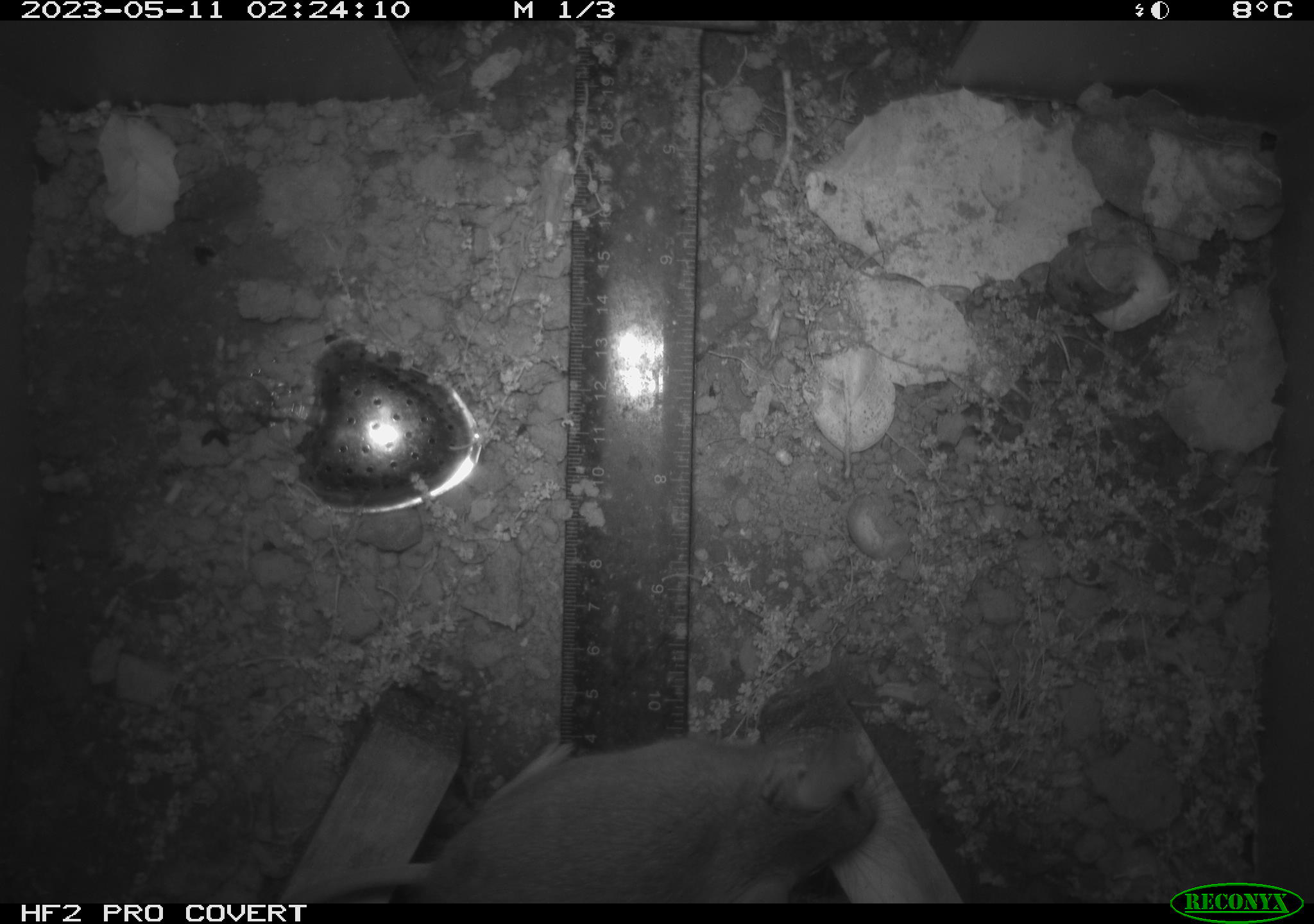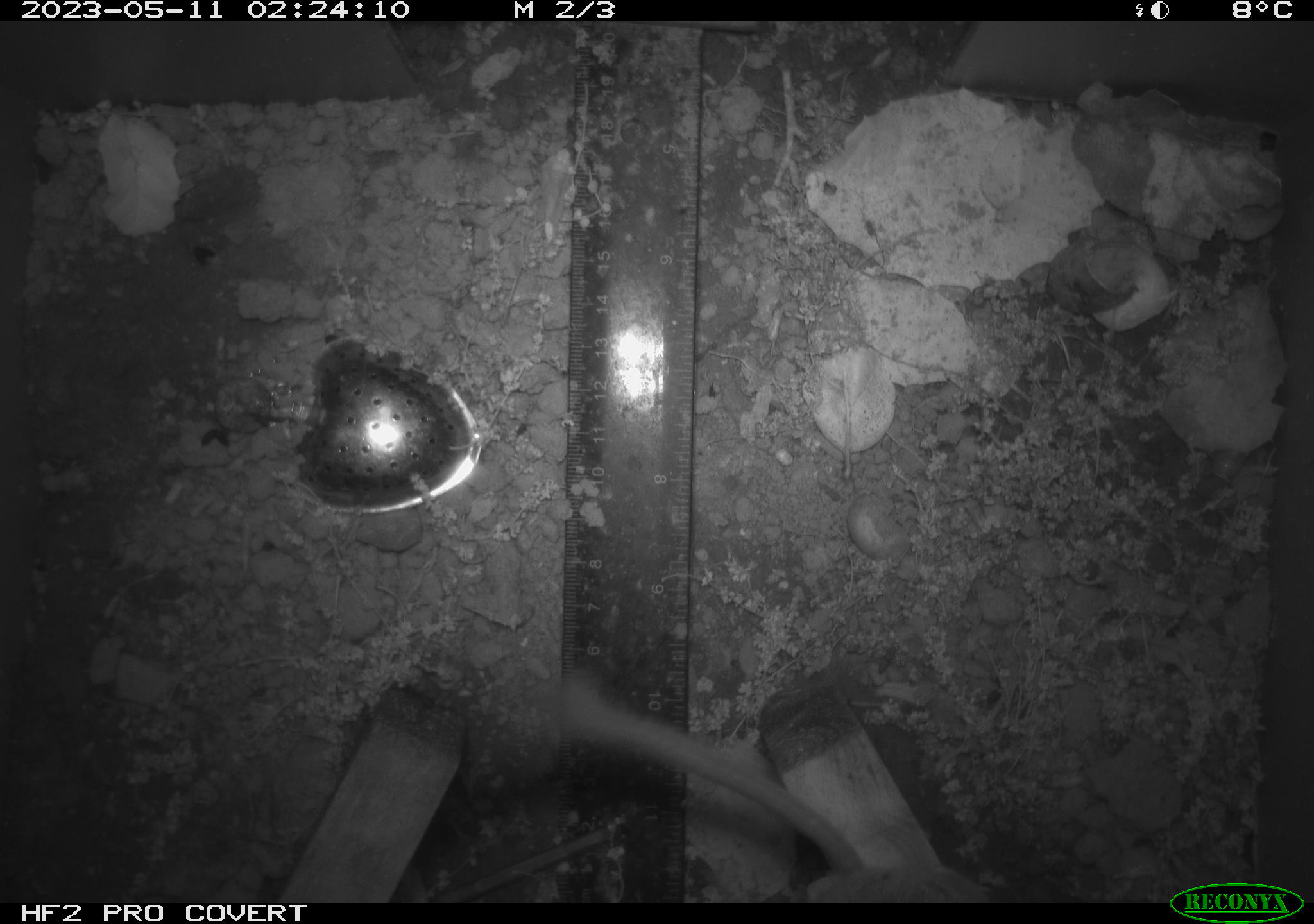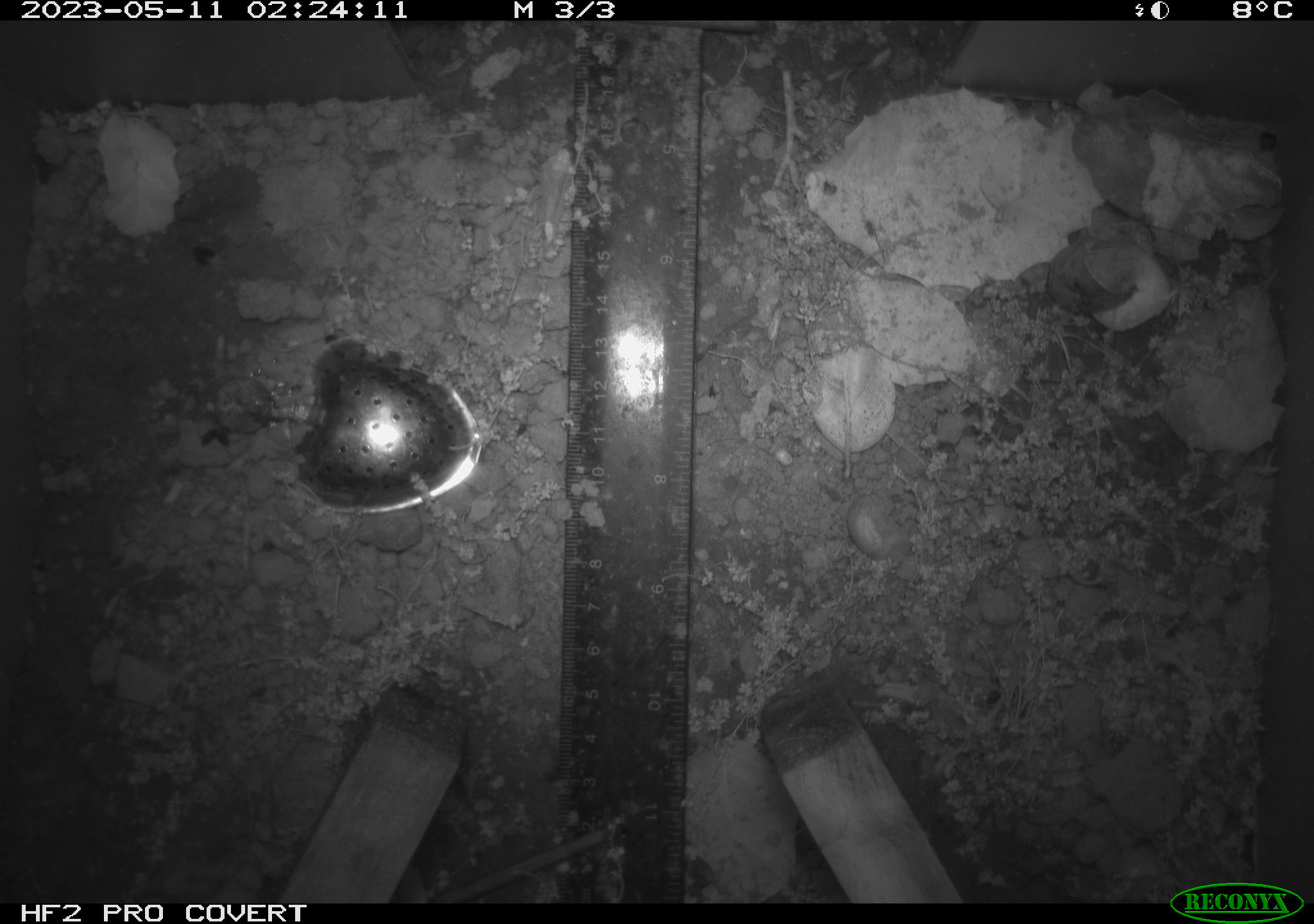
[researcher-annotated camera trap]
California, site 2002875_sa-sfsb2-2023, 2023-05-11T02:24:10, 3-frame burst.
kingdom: Animalia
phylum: Chordata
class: Mammalia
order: Rodentia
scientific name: Rodentia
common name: mouse species